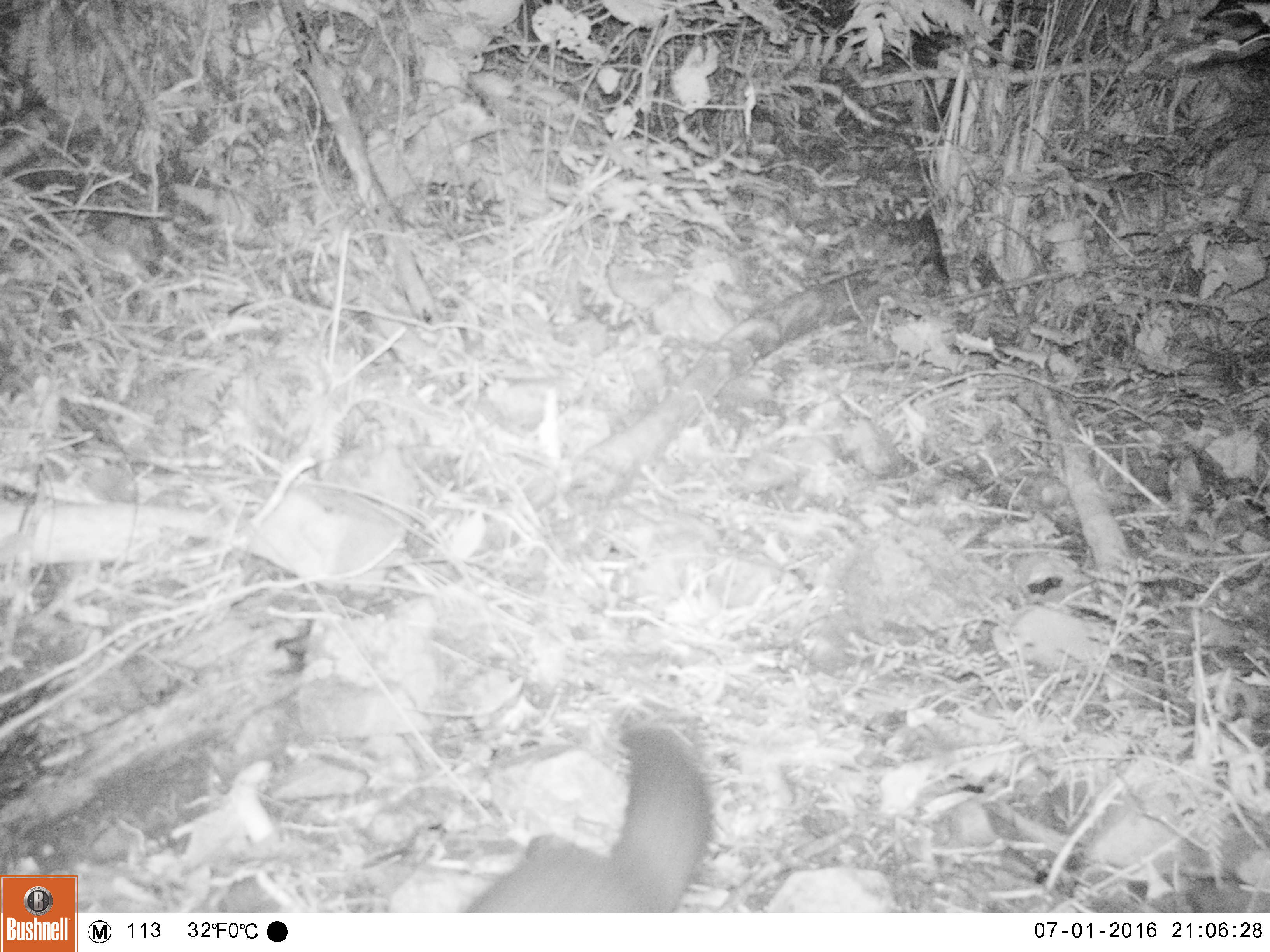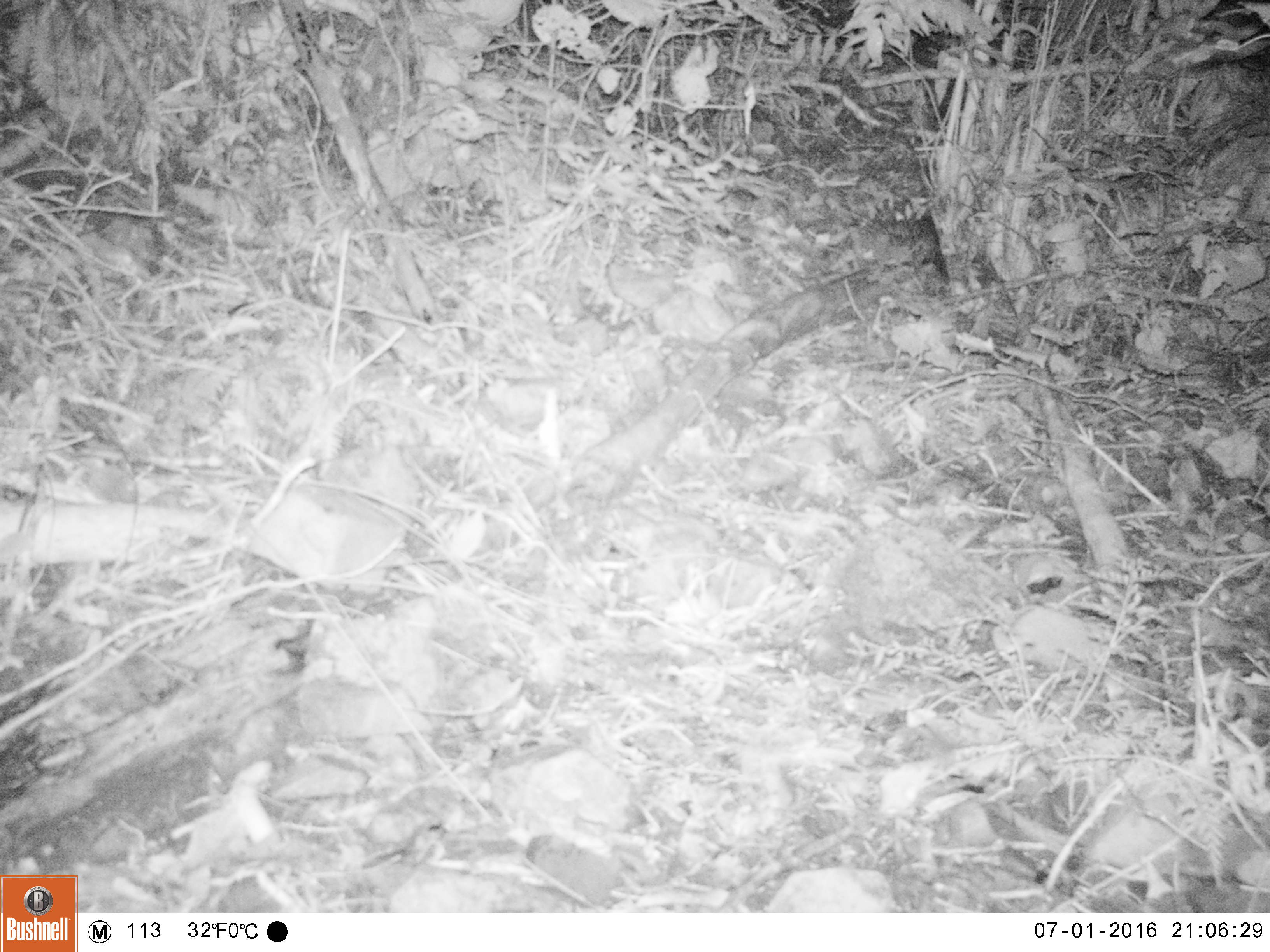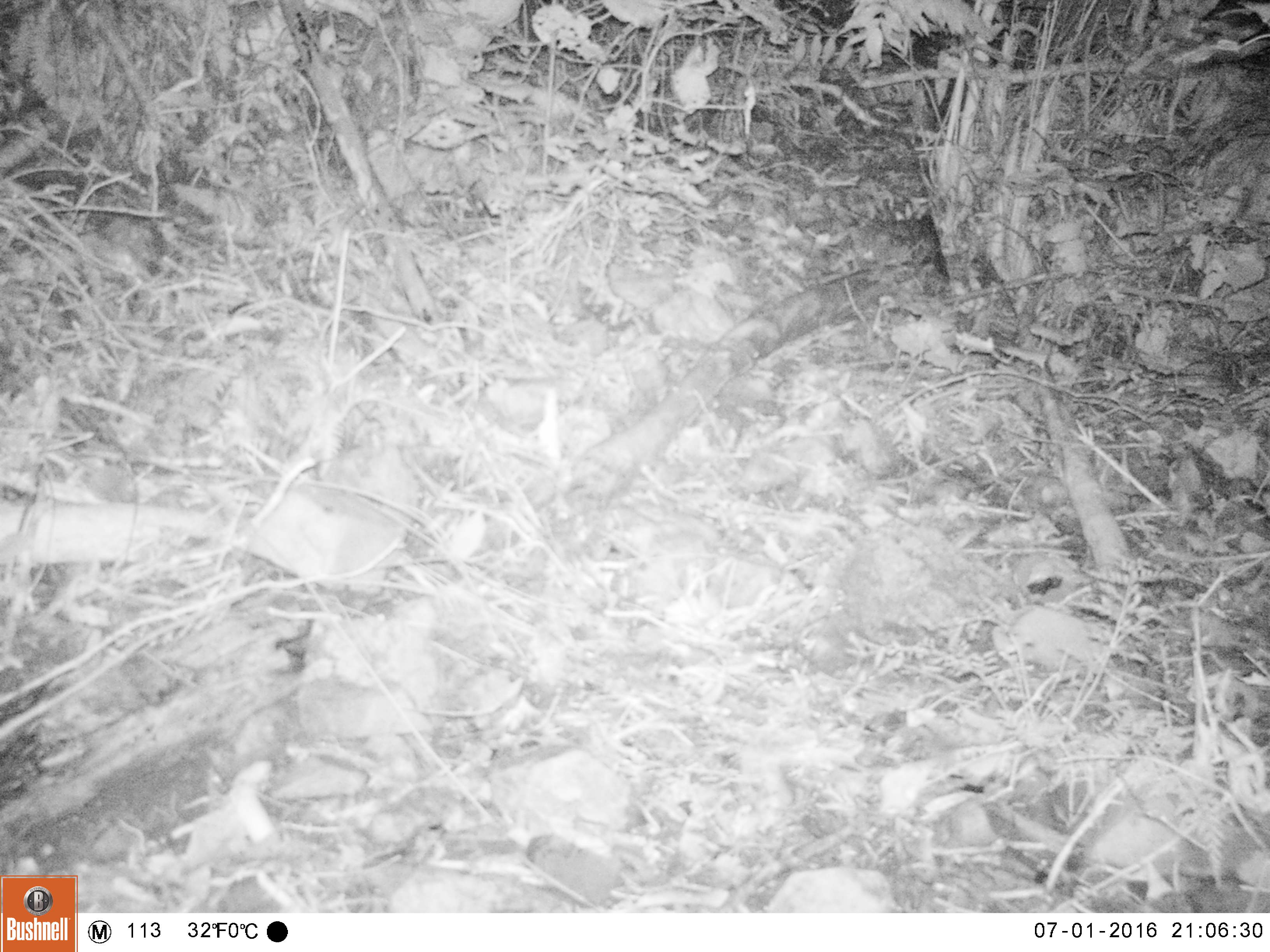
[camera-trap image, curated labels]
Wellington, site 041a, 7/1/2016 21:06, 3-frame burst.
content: unidentified animal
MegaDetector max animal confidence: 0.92